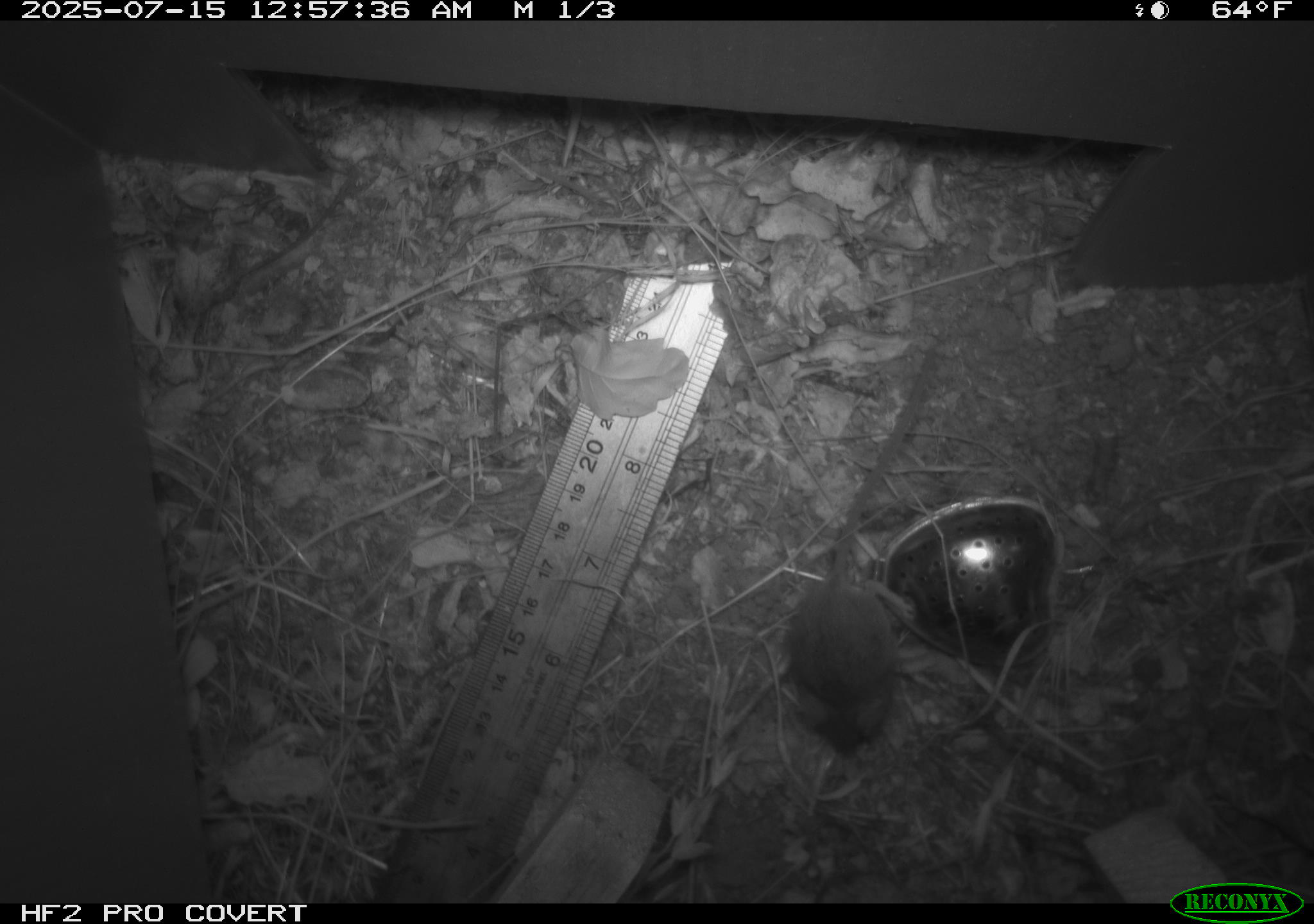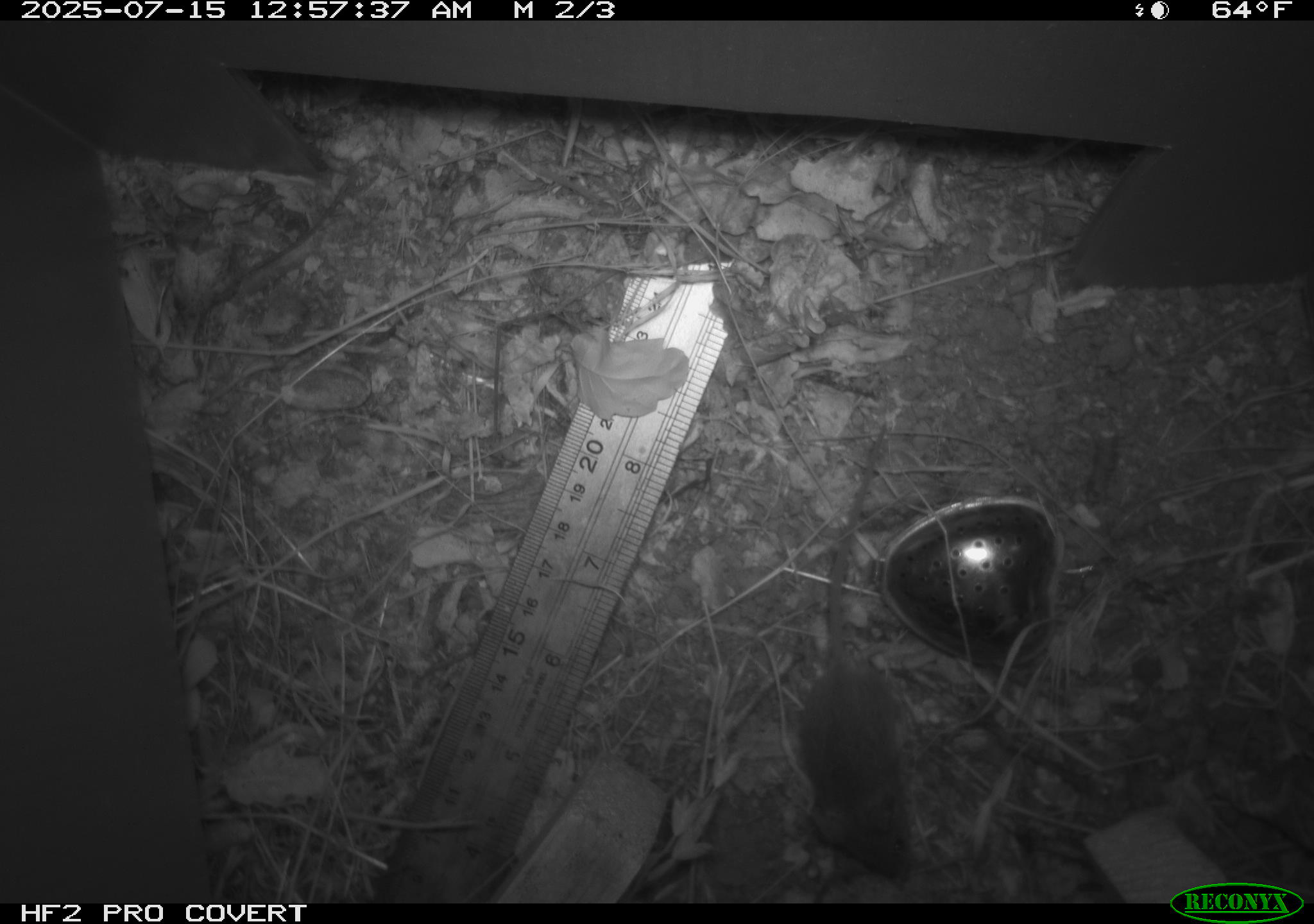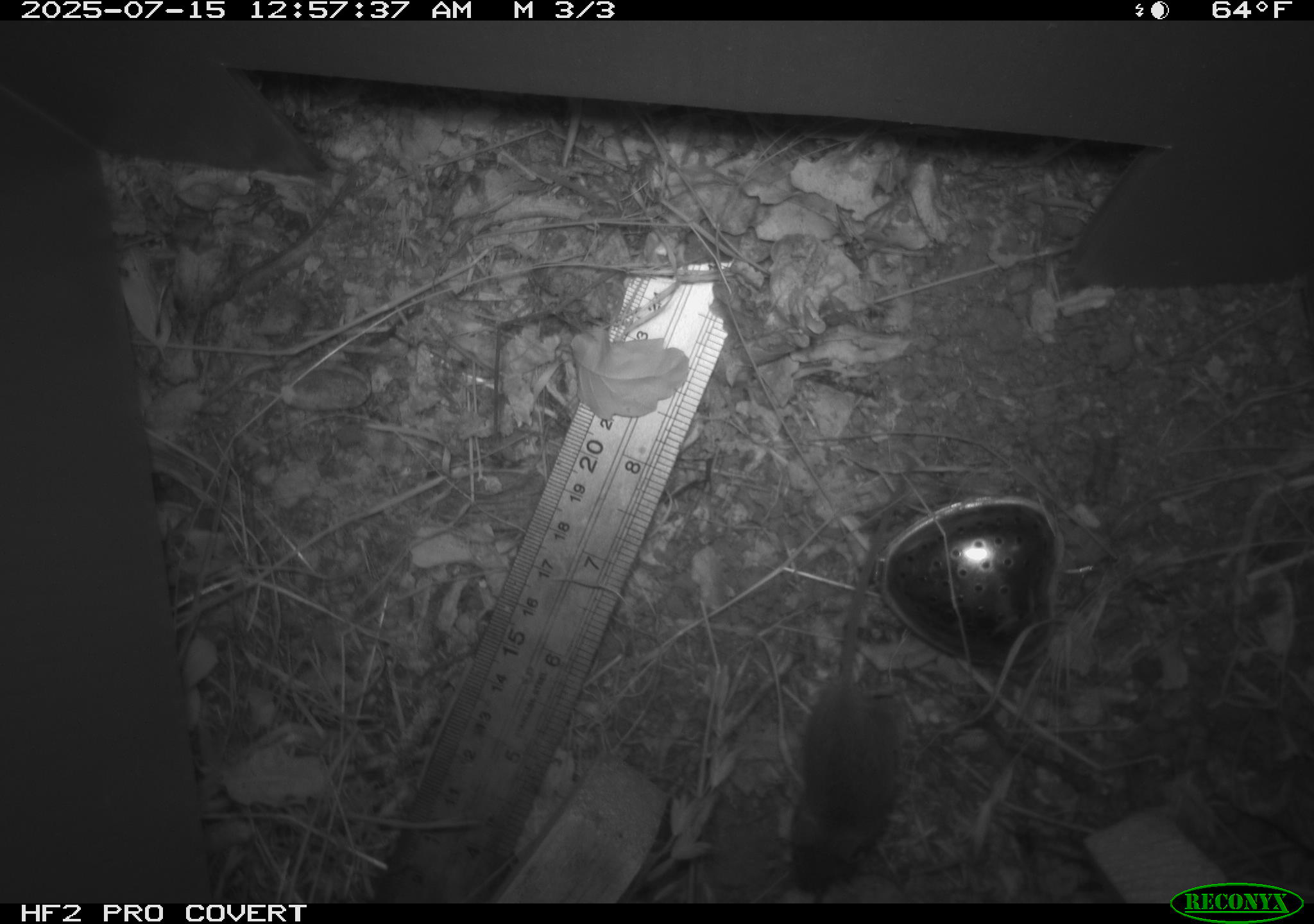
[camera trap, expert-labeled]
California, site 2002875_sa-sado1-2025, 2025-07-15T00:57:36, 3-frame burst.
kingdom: Animalia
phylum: Chordata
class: Mammalia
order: Rodentia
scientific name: Rodentia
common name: mouse species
Mouse species (Rodentia).